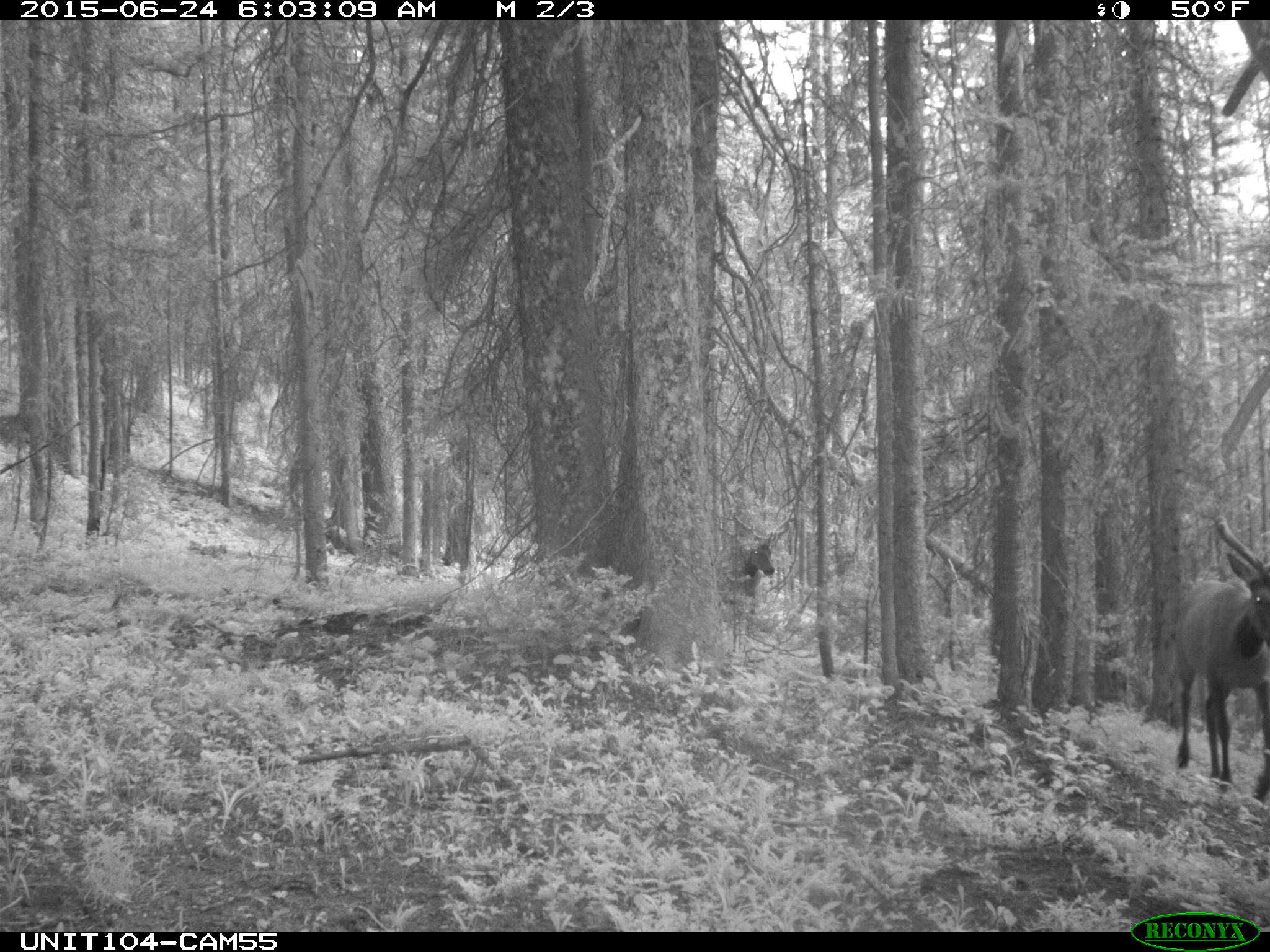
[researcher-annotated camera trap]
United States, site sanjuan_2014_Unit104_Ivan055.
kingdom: Animalia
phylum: Chordata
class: Mammalia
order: Artiodactyla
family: Cervidae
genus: Cervus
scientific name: Cervus elaphus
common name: red deer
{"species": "Cervus elaphus (red deer)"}